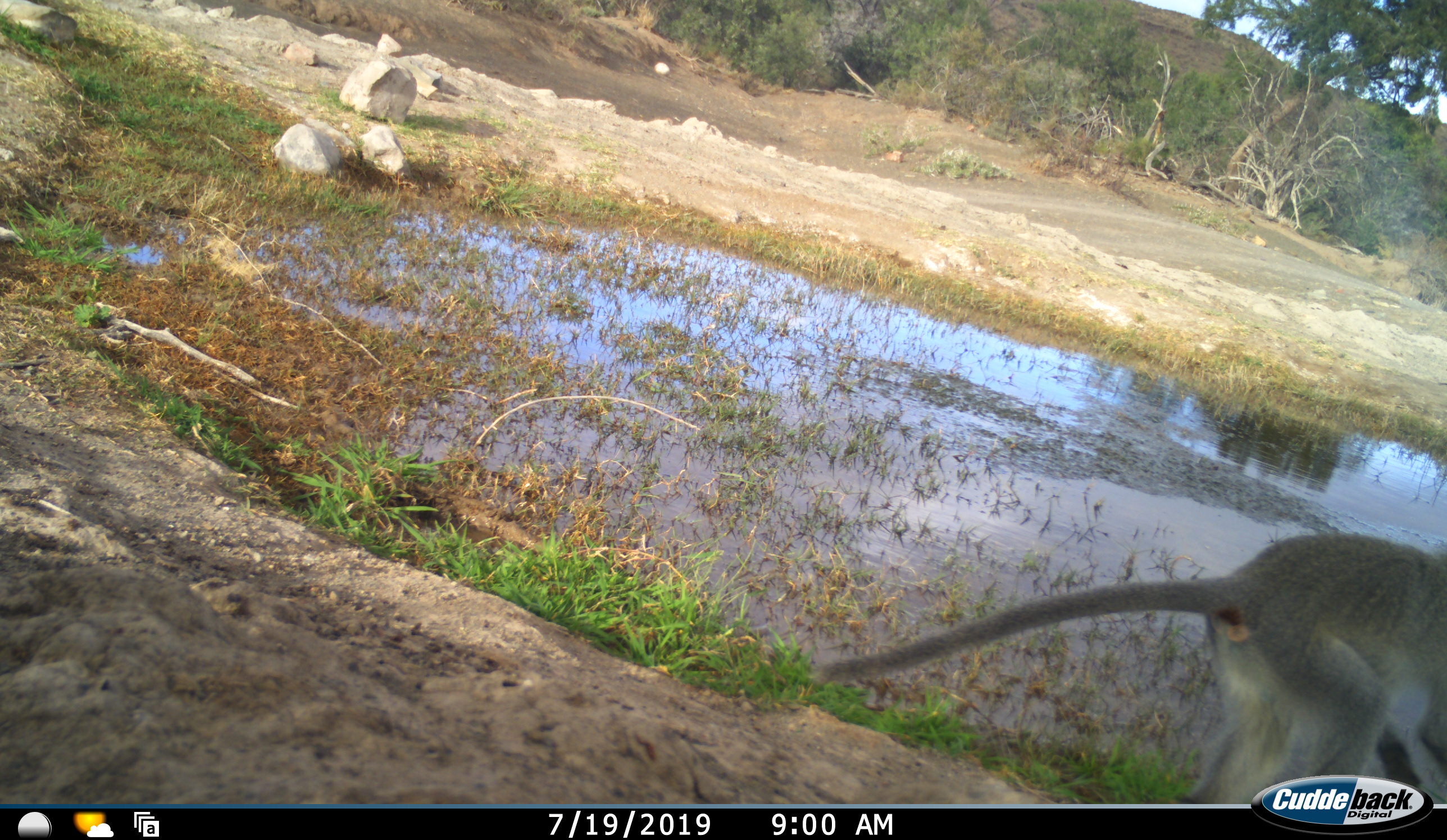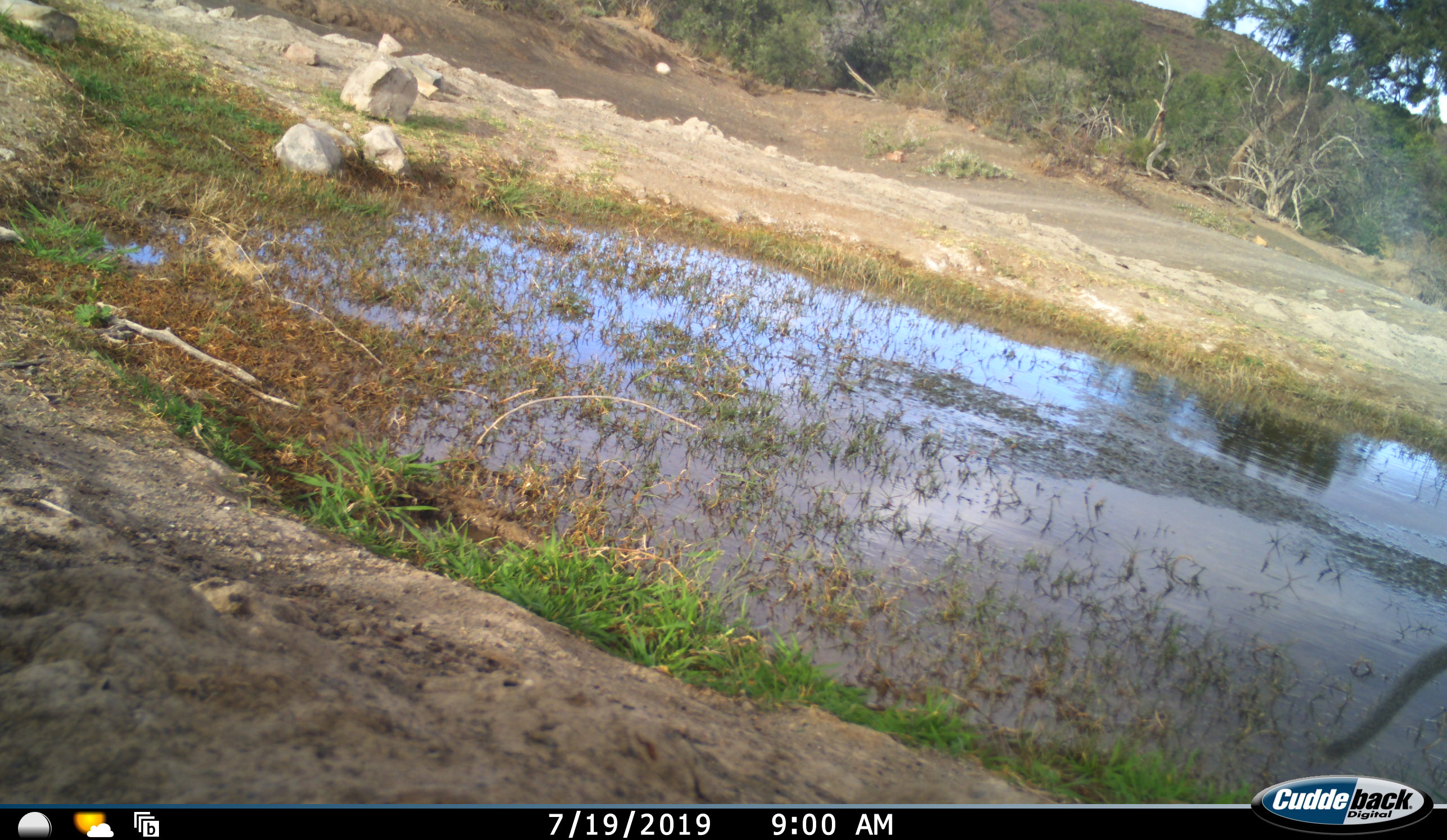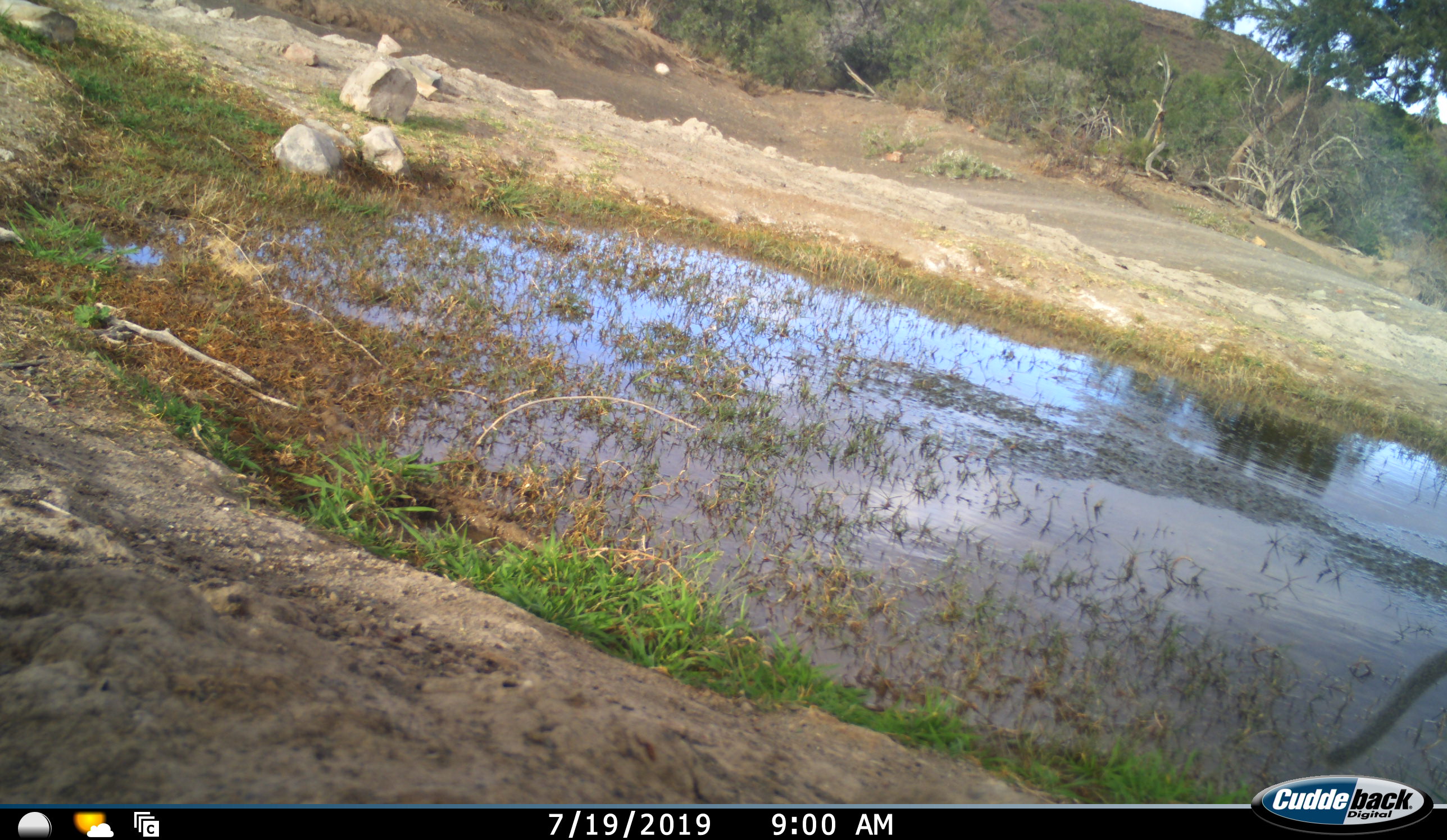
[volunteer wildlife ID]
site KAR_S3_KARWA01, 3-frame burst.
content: unidentified animal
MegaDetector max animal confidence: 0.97